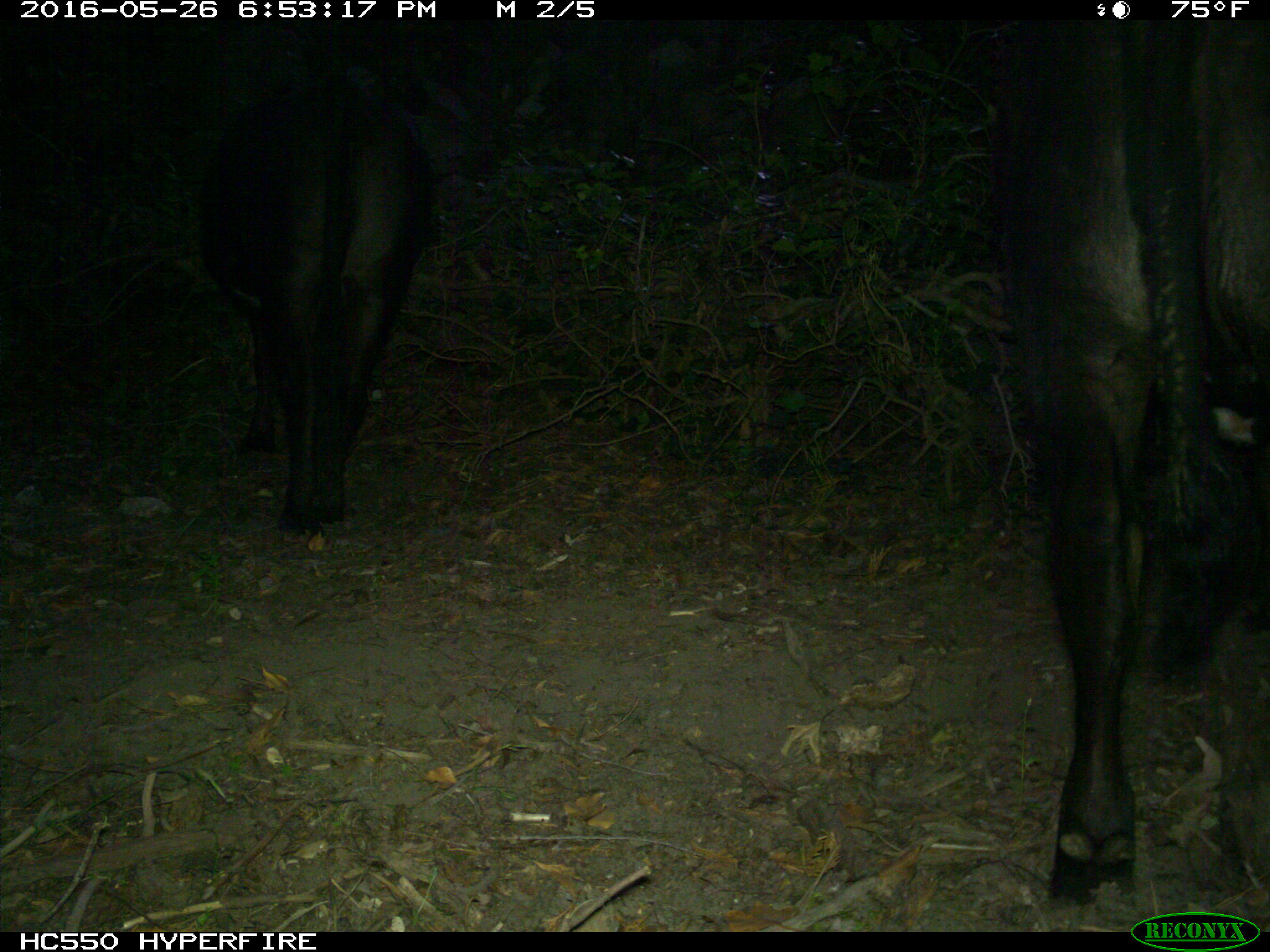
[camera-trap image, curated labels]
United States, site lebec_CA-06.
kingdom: Animalia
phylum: Chordata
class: Mammalia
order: Artiodactyla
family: Bovidae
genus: Bos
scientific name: Bos taurus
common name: domestic cow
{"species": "Bos taurus (domestic cow)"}